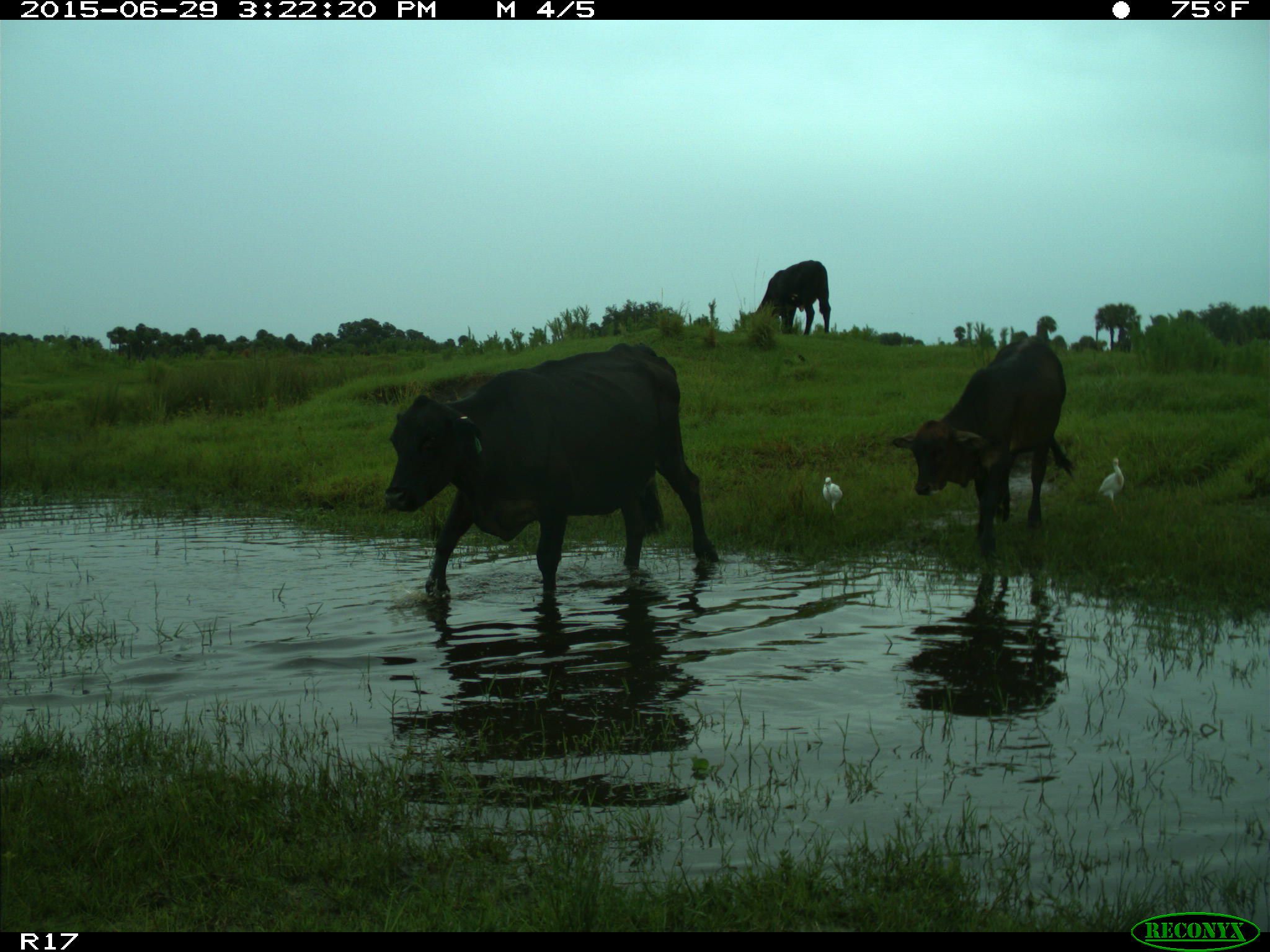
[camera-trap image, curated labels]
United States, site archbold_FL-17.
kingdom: Animalia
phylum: Chordata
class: Mammalia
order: Artiodactyla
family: Bovidae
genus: Bos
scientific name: Bos taurus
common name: domestic cow